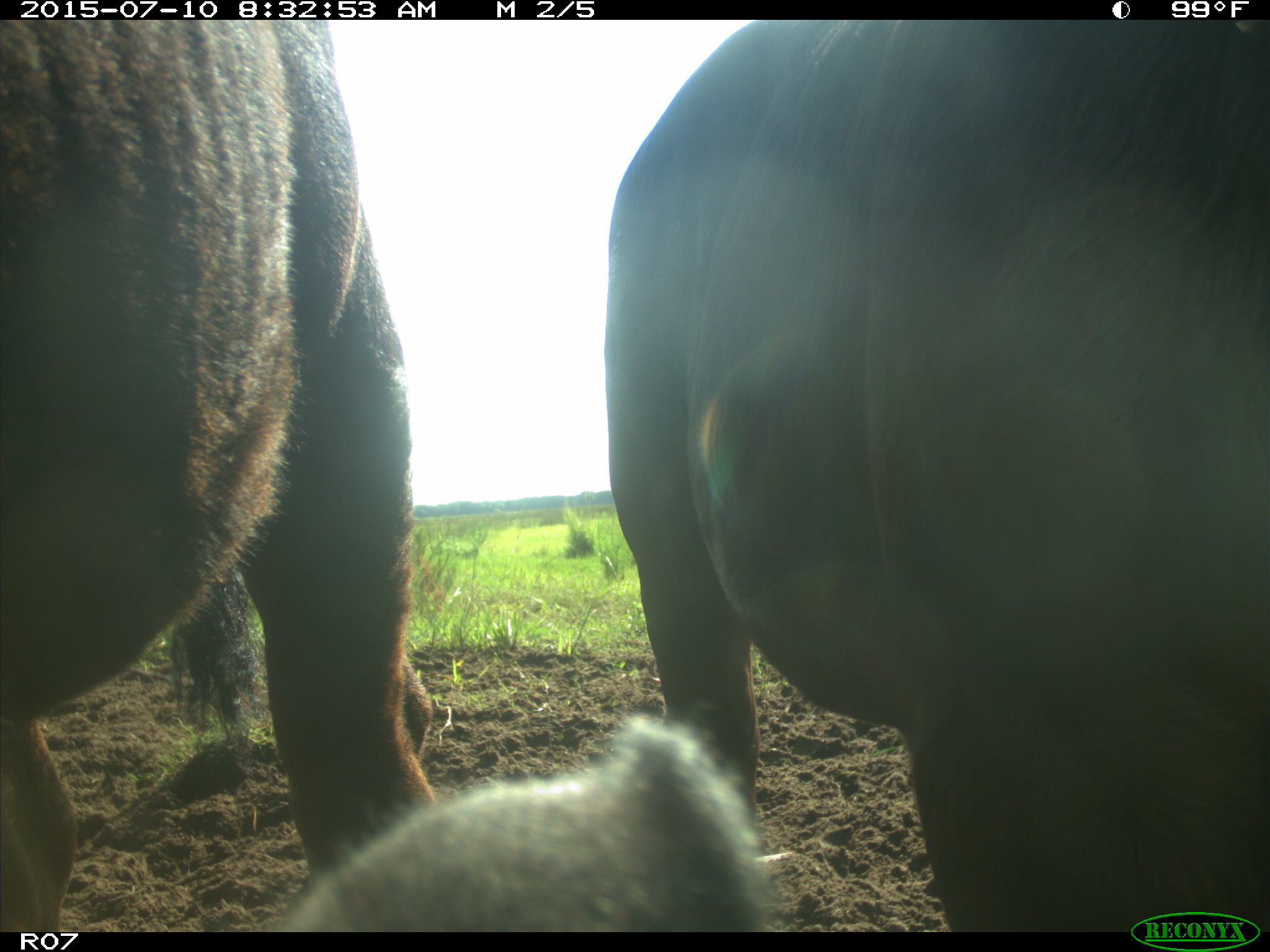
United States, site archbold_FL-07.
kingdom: Animalia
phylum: Chordata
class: Mammalia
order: Artiodactyla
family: Bovidae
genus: Bos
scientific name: Bos taurus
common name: domestic cow